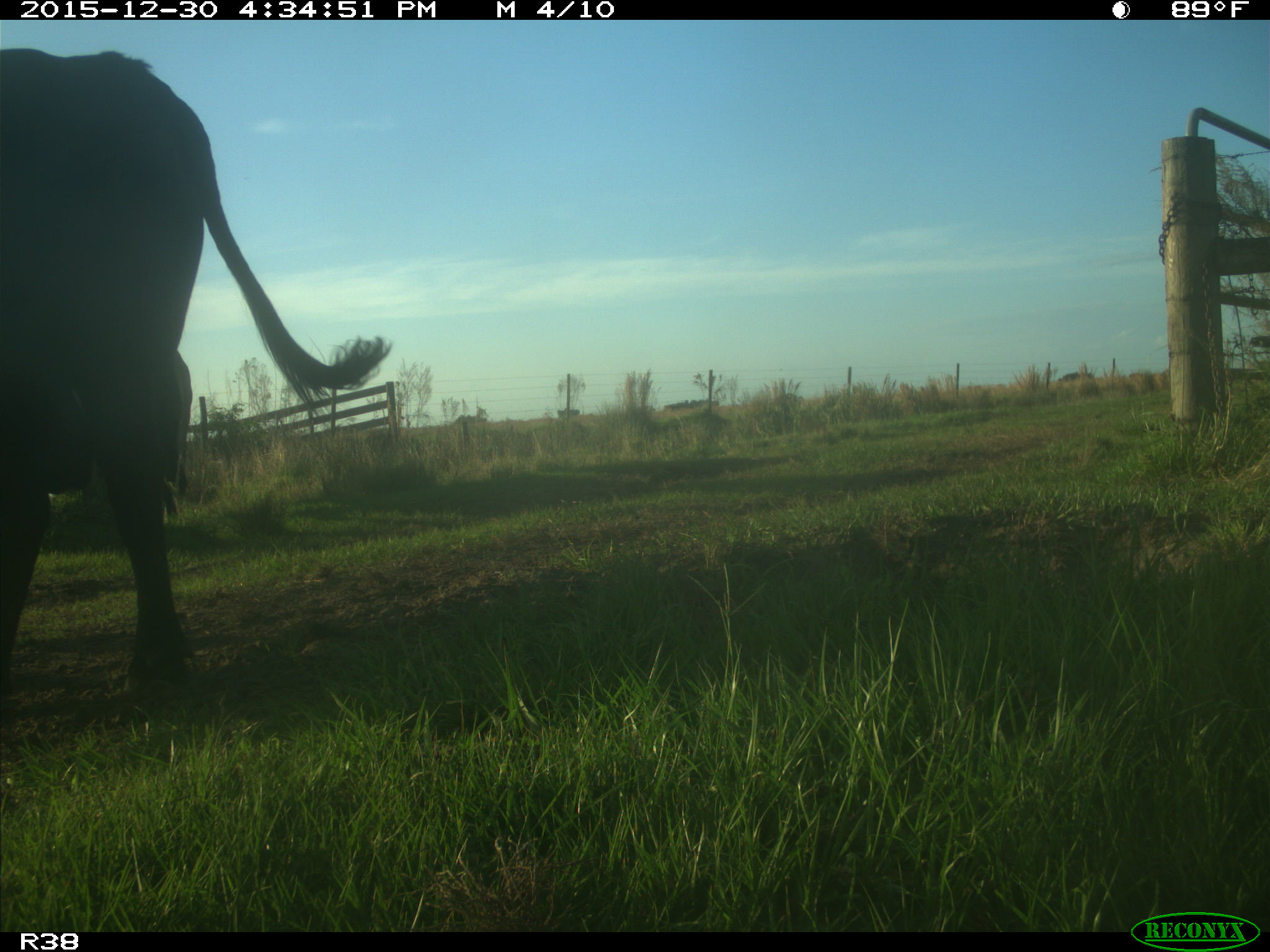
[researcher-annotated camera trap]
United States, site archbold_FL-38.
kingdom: Animalia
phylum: Chordata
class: Mammalia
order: Artiodactyla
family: Bovidae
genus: Bos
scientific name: Bos taurus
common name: domestic cow